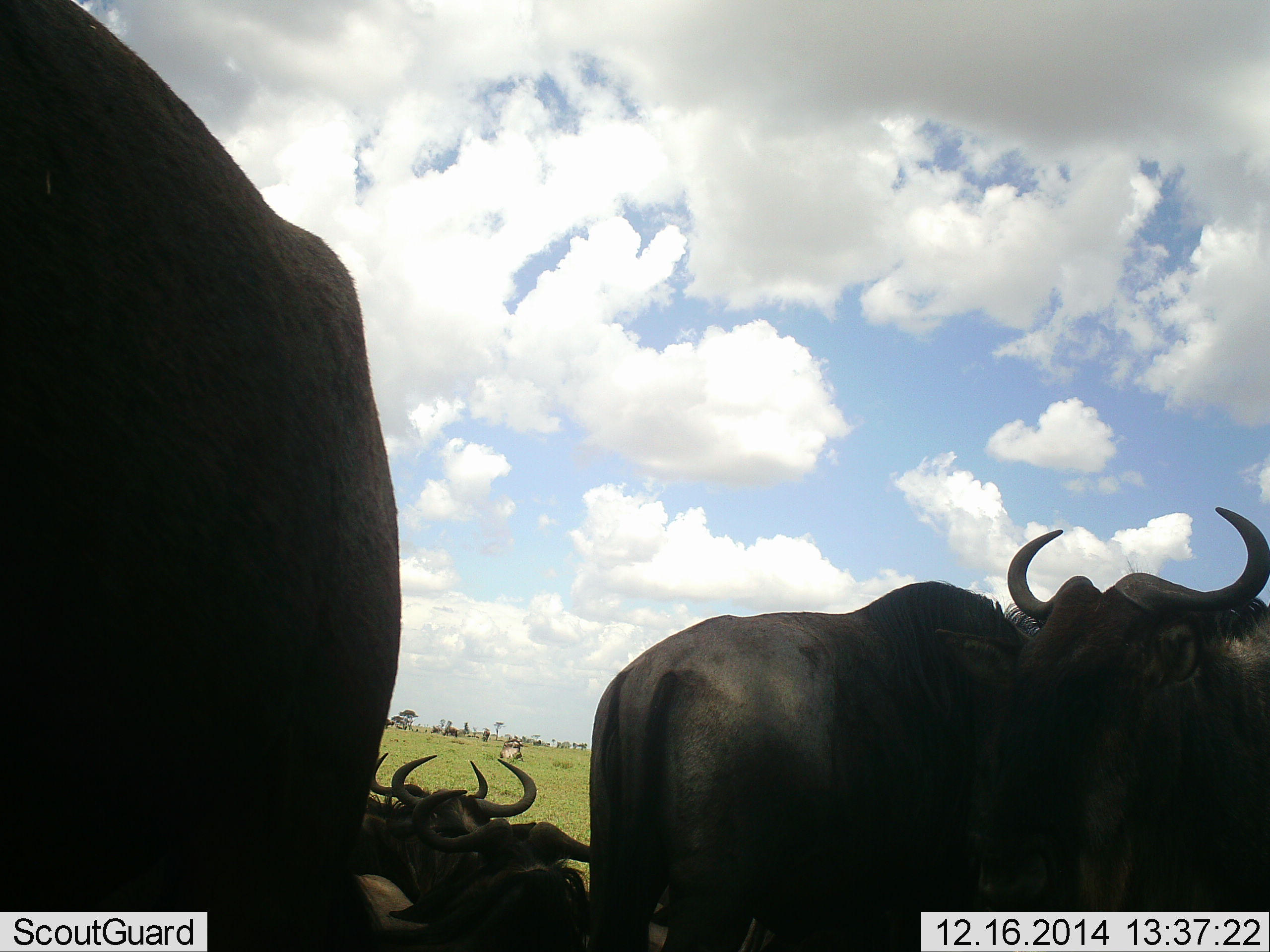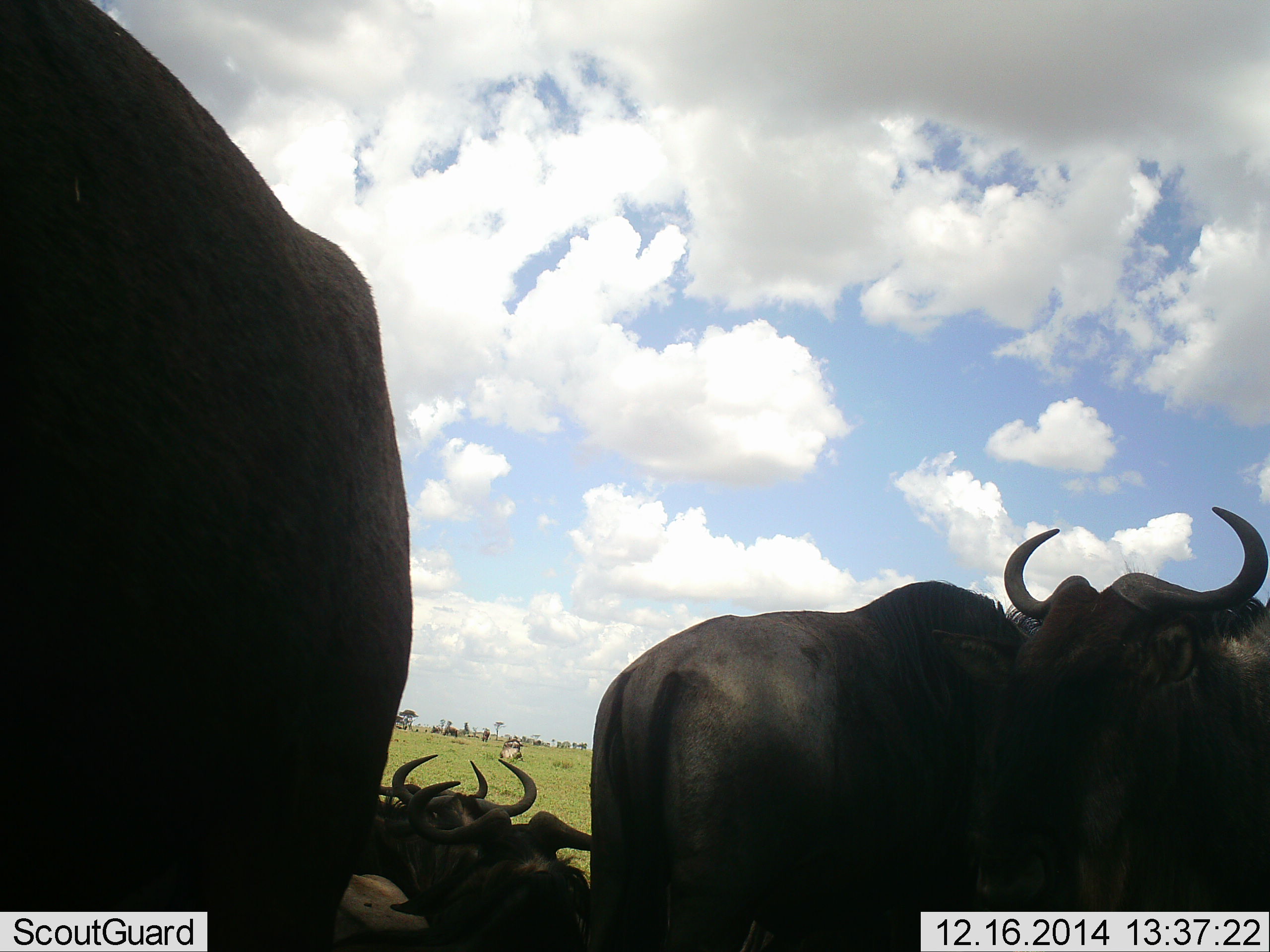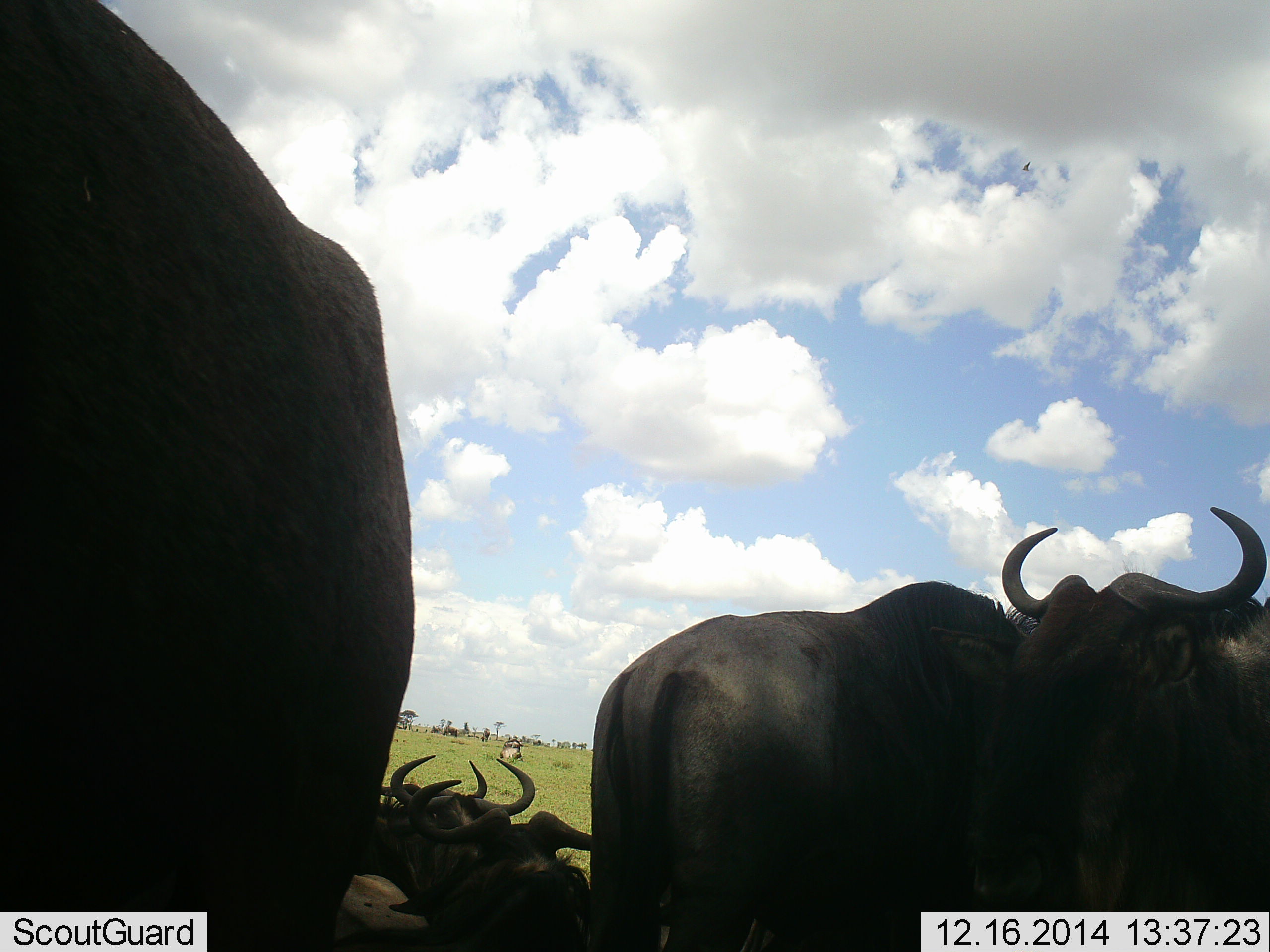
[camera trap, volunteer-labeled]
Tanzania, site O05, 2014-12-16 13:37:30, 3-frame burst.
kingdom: Animalia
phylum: Chordata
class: Mammalia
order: Artiodactyla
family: Bovidae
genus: Connochaetes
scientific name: Connochaetes taurinus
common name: blue wildebeest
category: wildebeest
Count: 6.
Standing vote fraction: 90%.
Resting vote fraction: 80%.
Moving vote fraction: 0%.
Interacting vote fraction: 0%.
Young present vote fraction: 0%.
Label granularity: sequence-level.